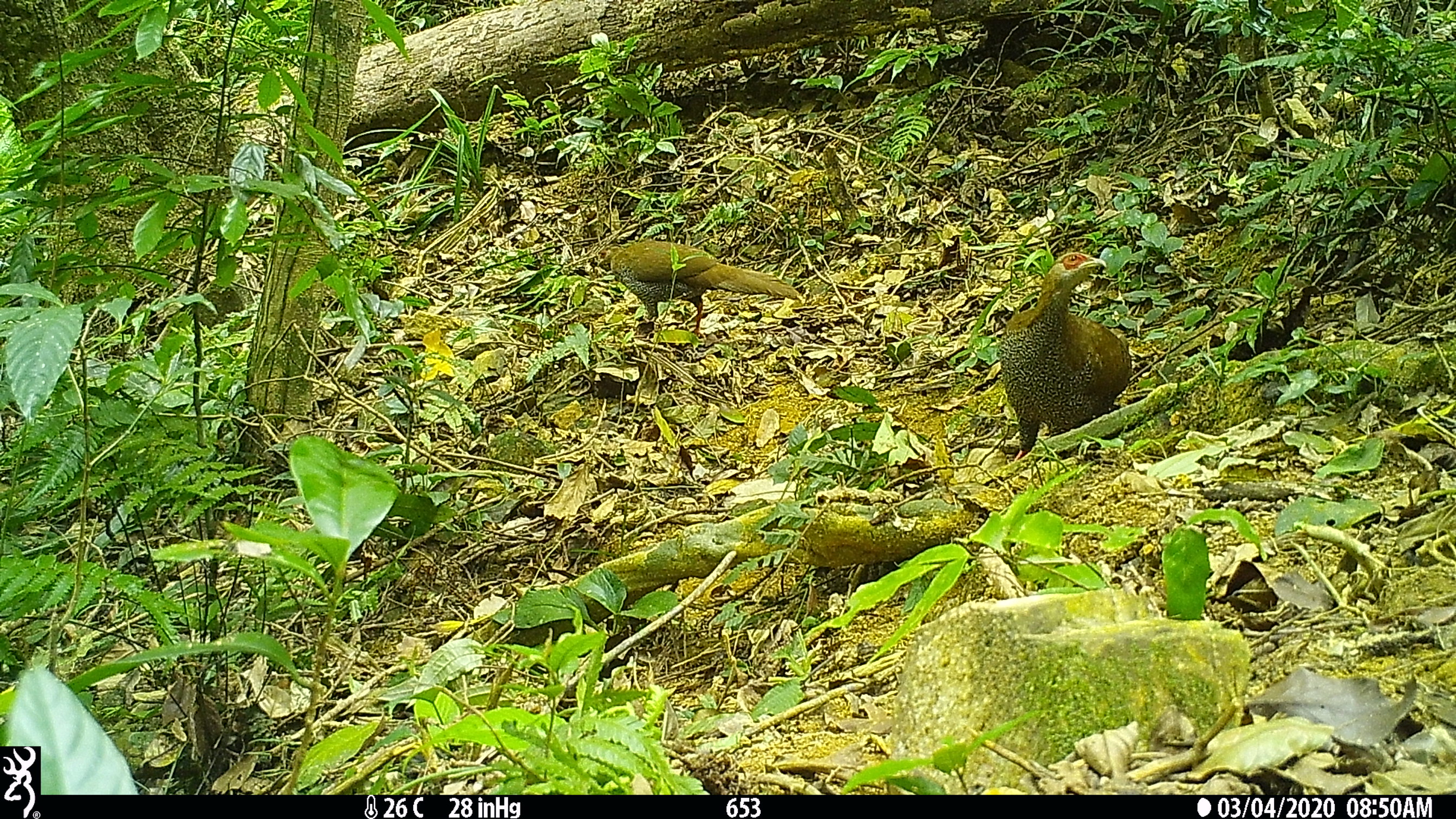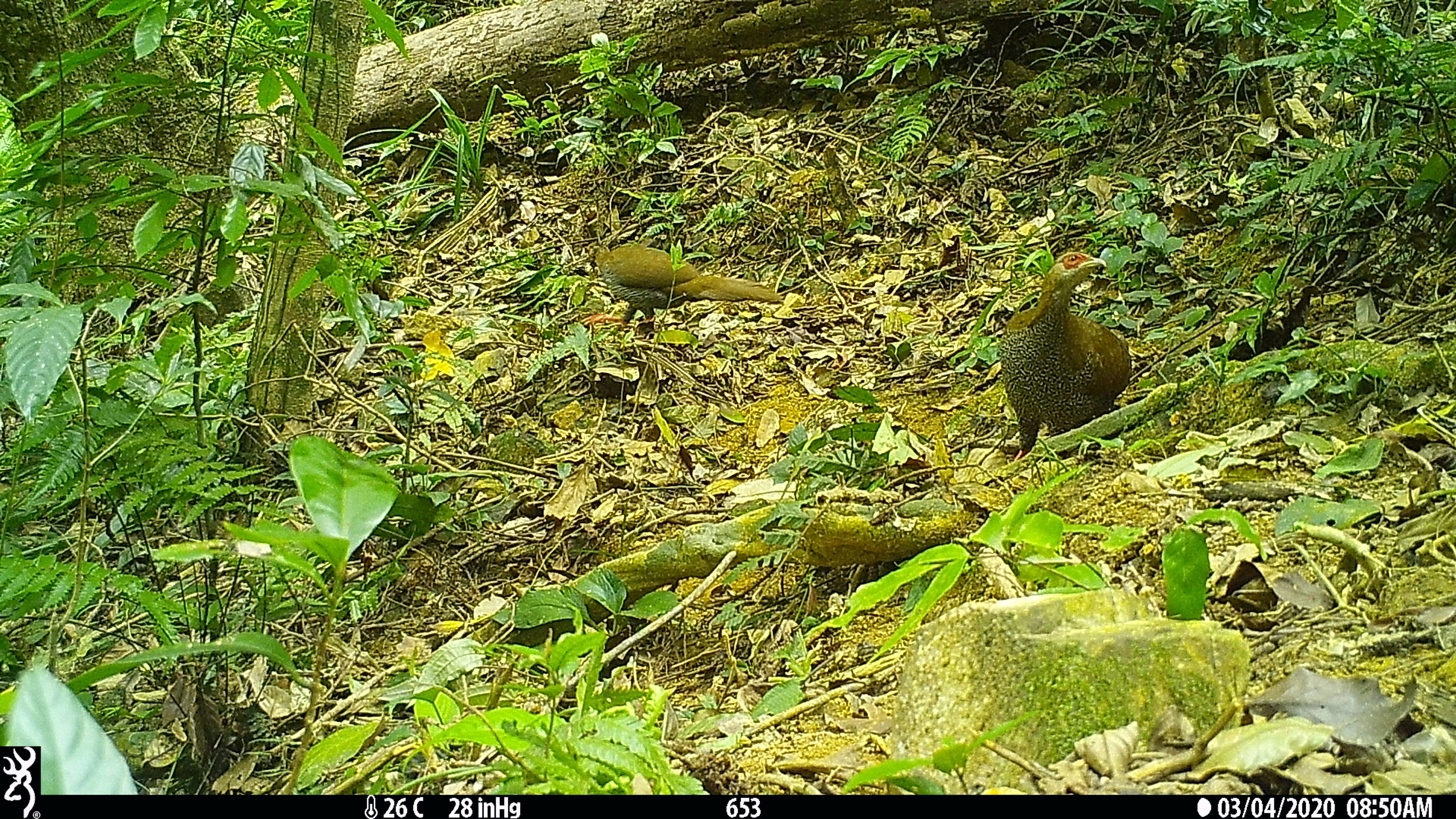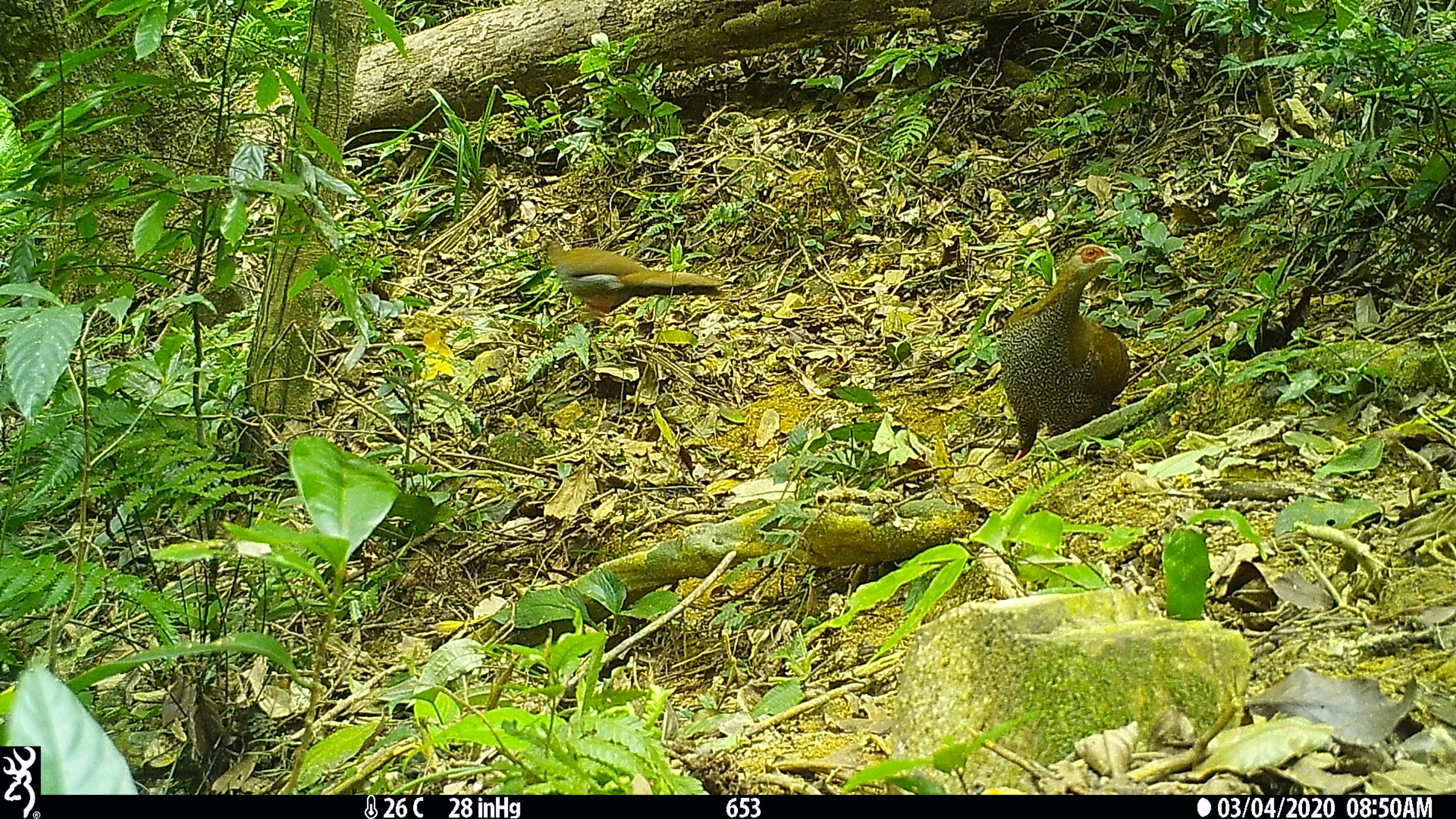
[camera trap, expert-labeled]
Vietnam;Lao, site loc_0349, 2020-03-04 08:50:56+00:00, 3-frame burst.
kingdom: Animalia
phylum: Chordata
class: Aves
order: Galliformes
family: Phasianidae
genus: Lophura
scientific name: Lophura nycthemera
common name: silver pheasant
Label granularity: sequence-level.